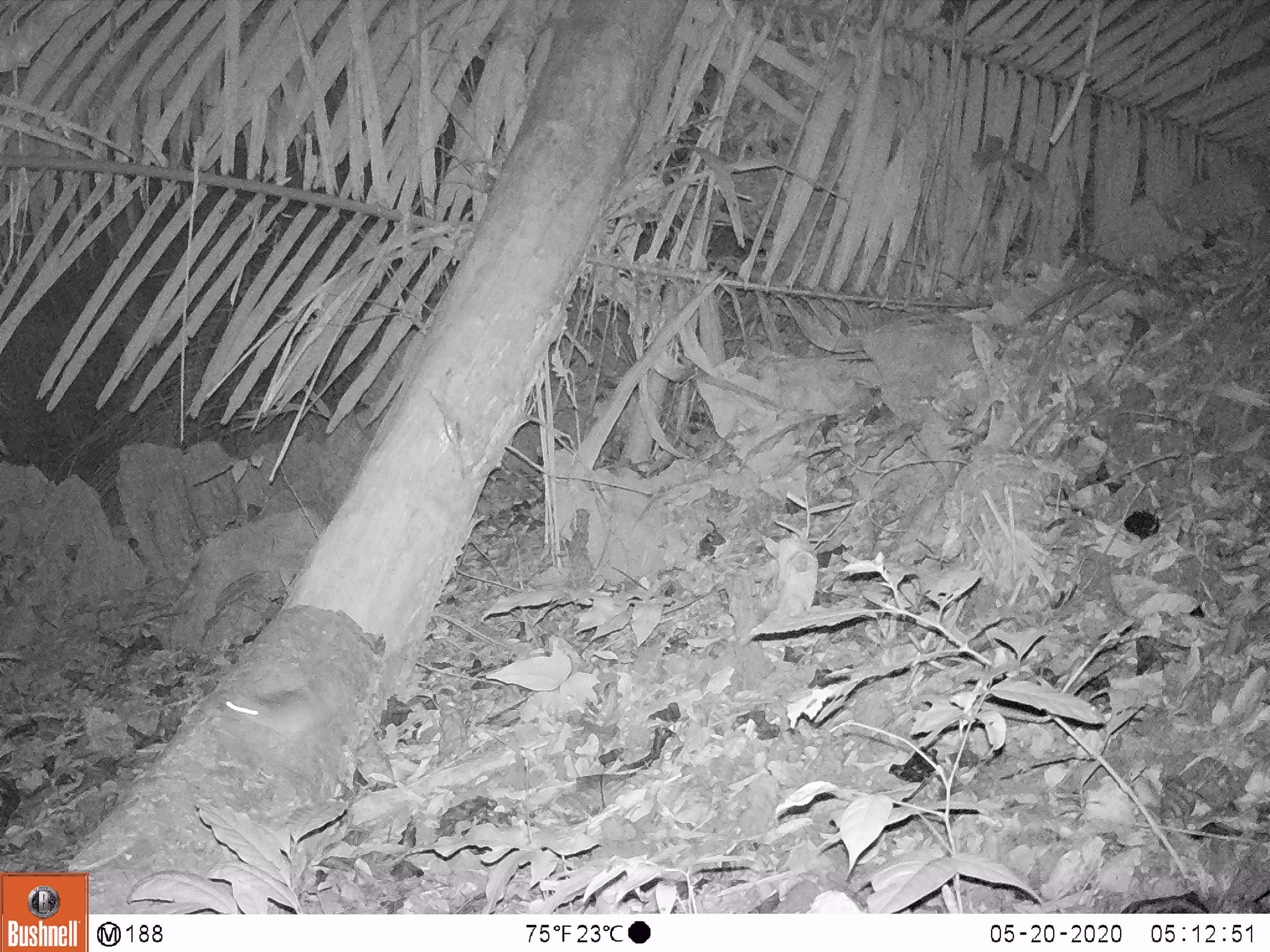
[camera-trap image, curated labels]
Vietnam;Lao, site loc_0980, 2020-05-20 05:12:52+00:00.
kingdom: Animalia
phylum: Chordata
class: Mammalia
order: Rodentia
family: Muridae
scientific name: Muridae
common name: old-world mice and rats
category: unidentified murid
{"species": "unidentified murid (old-world mice and rats) (Muridae)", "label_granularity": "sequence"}